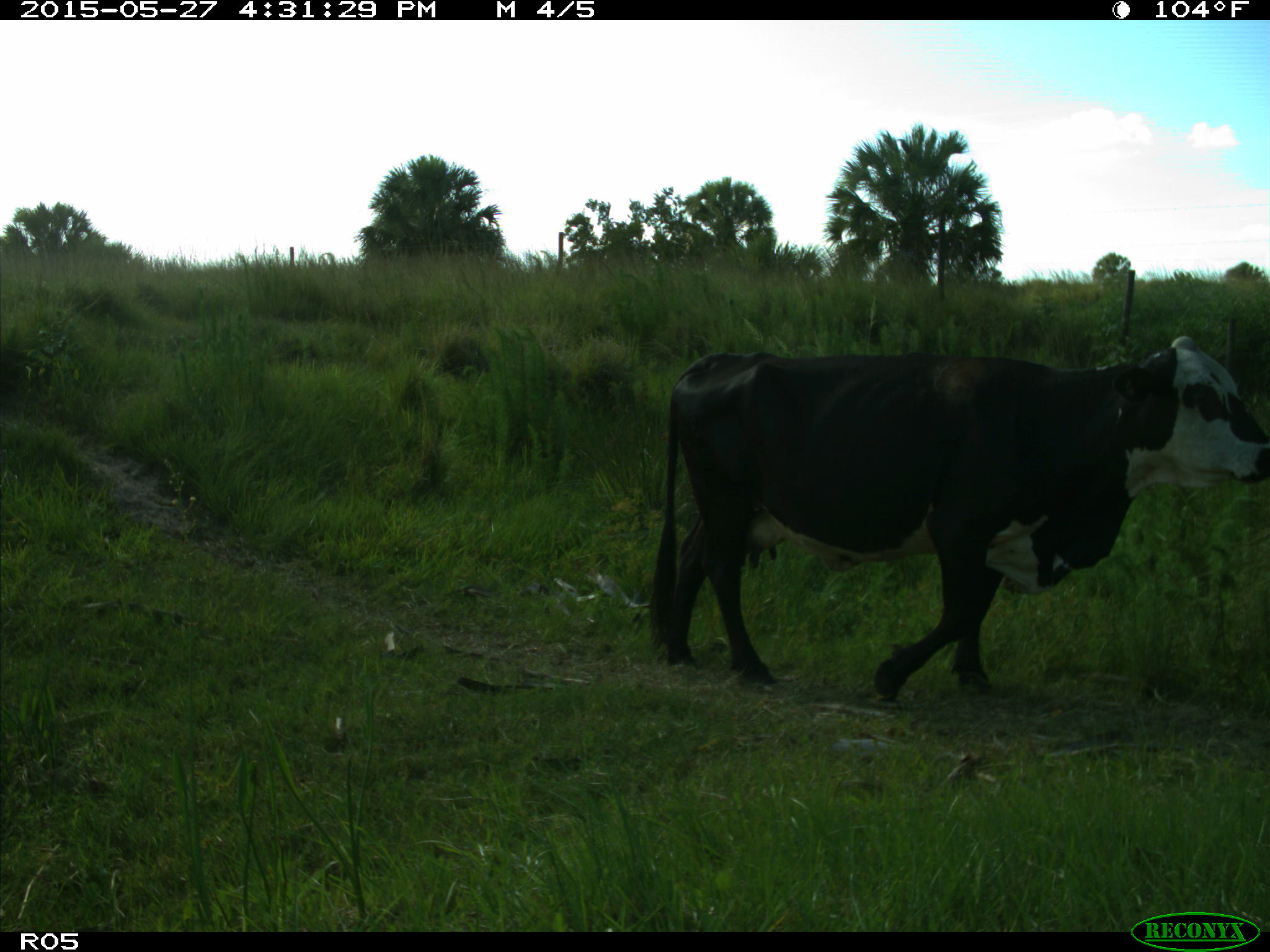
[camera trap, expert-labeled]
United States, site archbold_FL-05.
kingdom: Animalia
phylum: Chordata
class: Mammalia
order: Artiodactyla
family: Bovidae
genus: Bos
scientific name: Bos taurus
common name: domestic cow